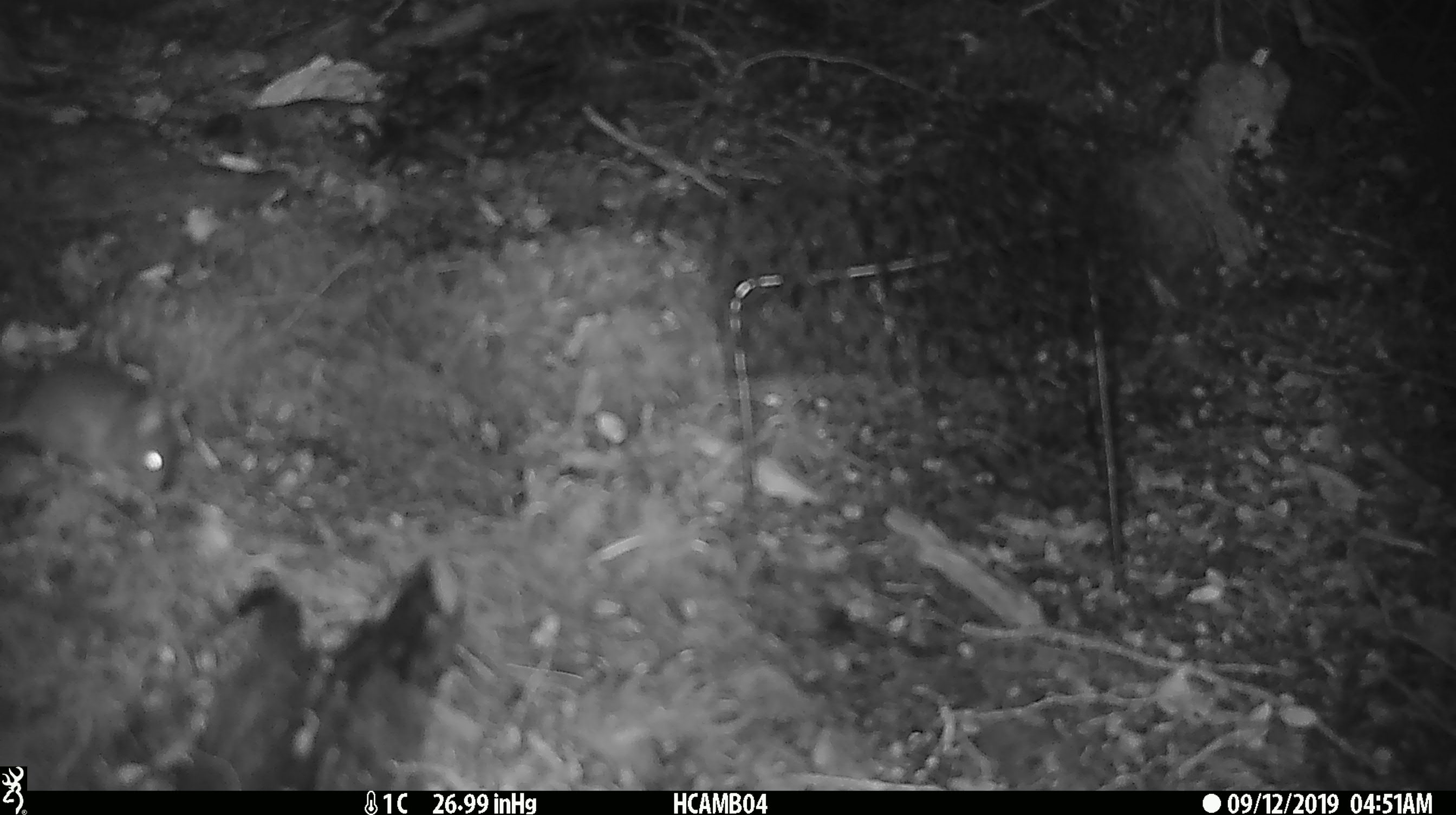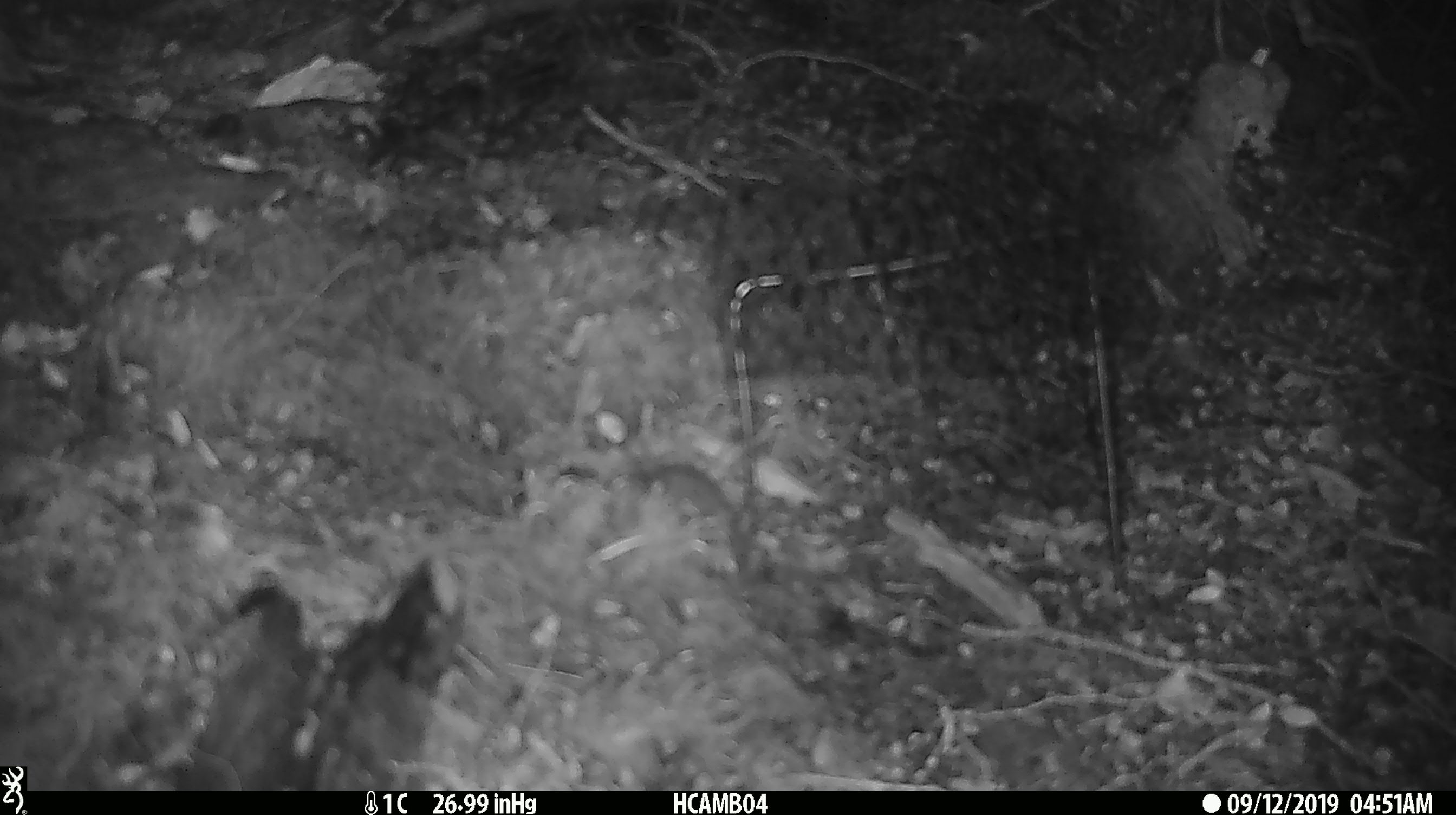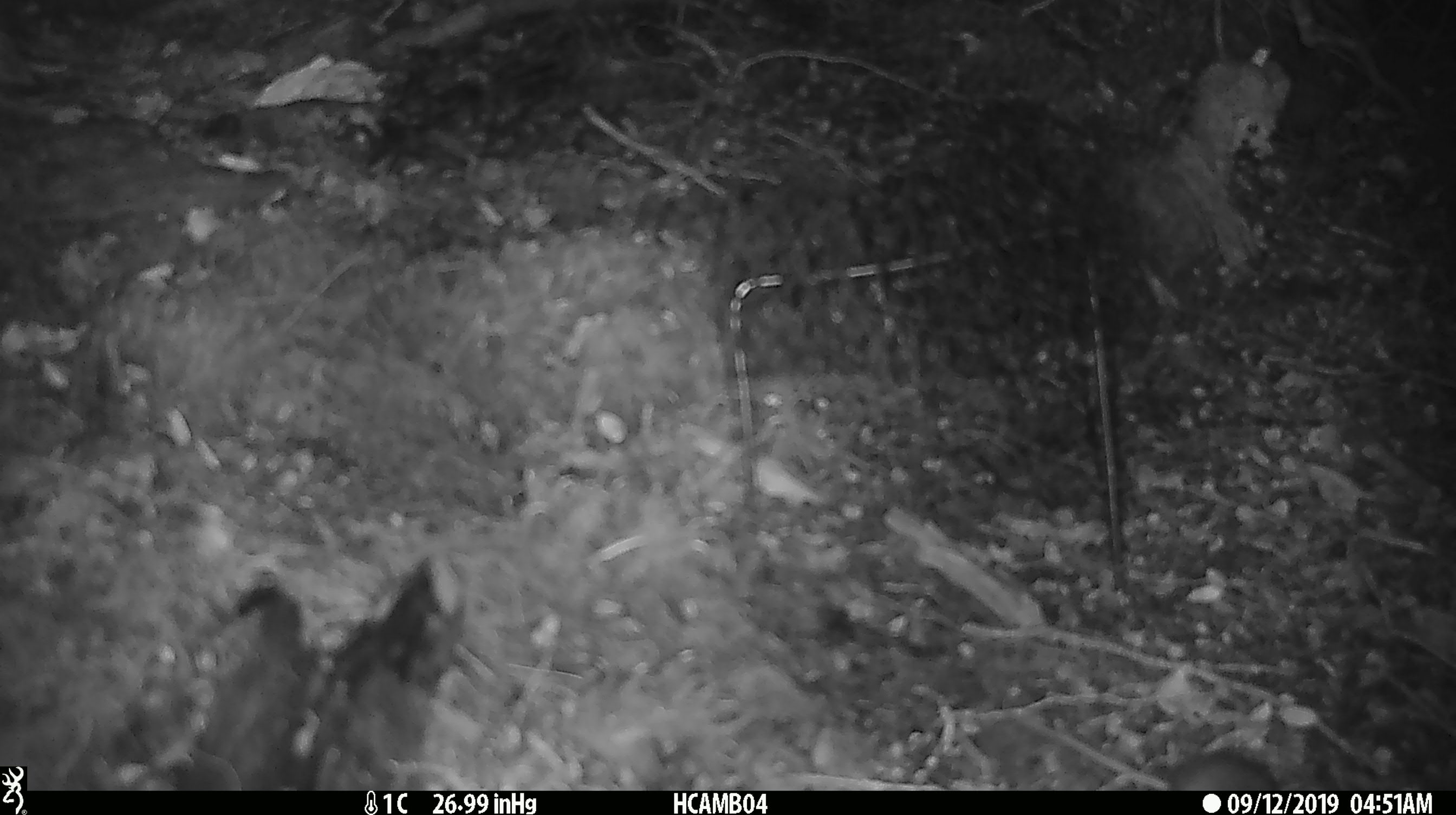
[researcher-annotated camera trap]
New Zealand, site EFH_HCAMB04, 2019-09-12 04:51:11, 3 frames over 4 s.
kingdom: Animalia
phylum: Chordata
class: Mammalia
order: Rodentia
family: Muridae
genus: Mus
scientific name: Mus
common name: mouse